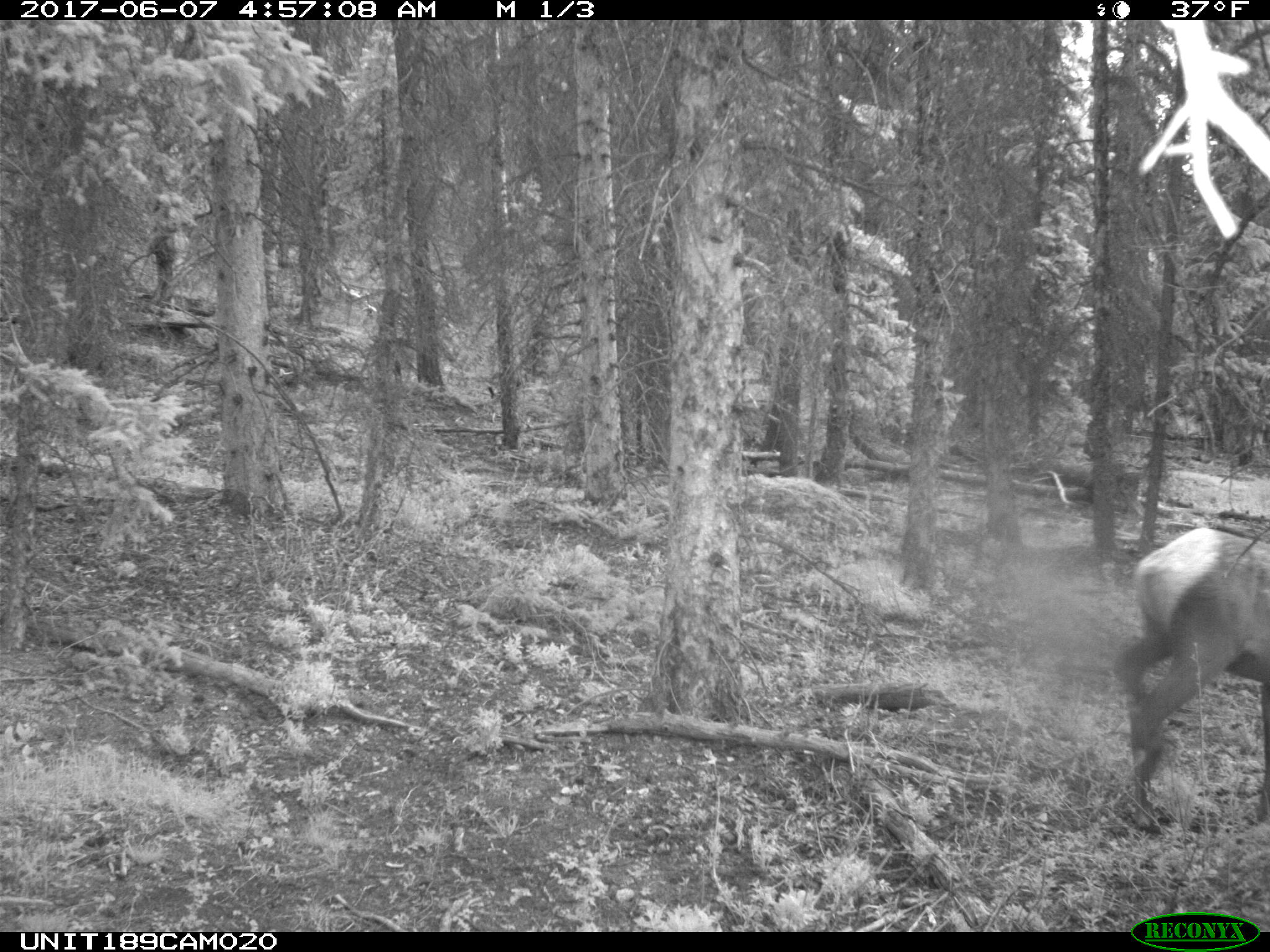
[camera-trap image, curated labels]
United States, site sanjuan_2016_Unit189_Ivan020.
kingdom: Animalia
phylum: Chordata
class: Mammalia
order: Artiodactyla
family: Cervidae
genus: Cervus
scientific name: Cervus elaphus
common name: red deer